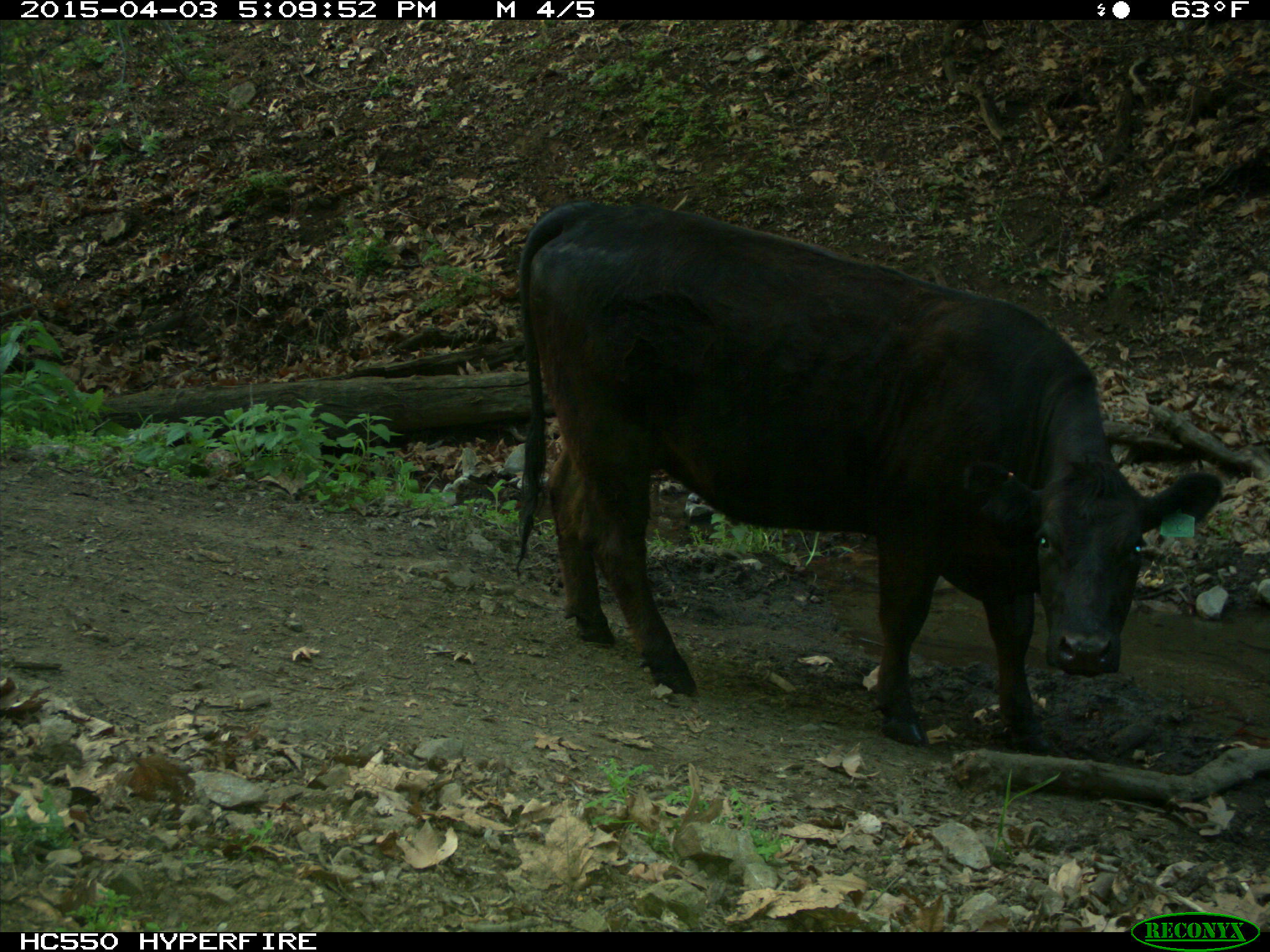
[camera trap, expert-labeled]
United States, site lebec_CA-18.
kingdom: Animalia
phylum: Chordata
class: Mammalia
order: Artiodactyla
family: Bovidae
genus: Bos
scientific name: Bos taurus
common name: domestic cow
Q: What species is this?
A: Bos taurus (domestic cow).